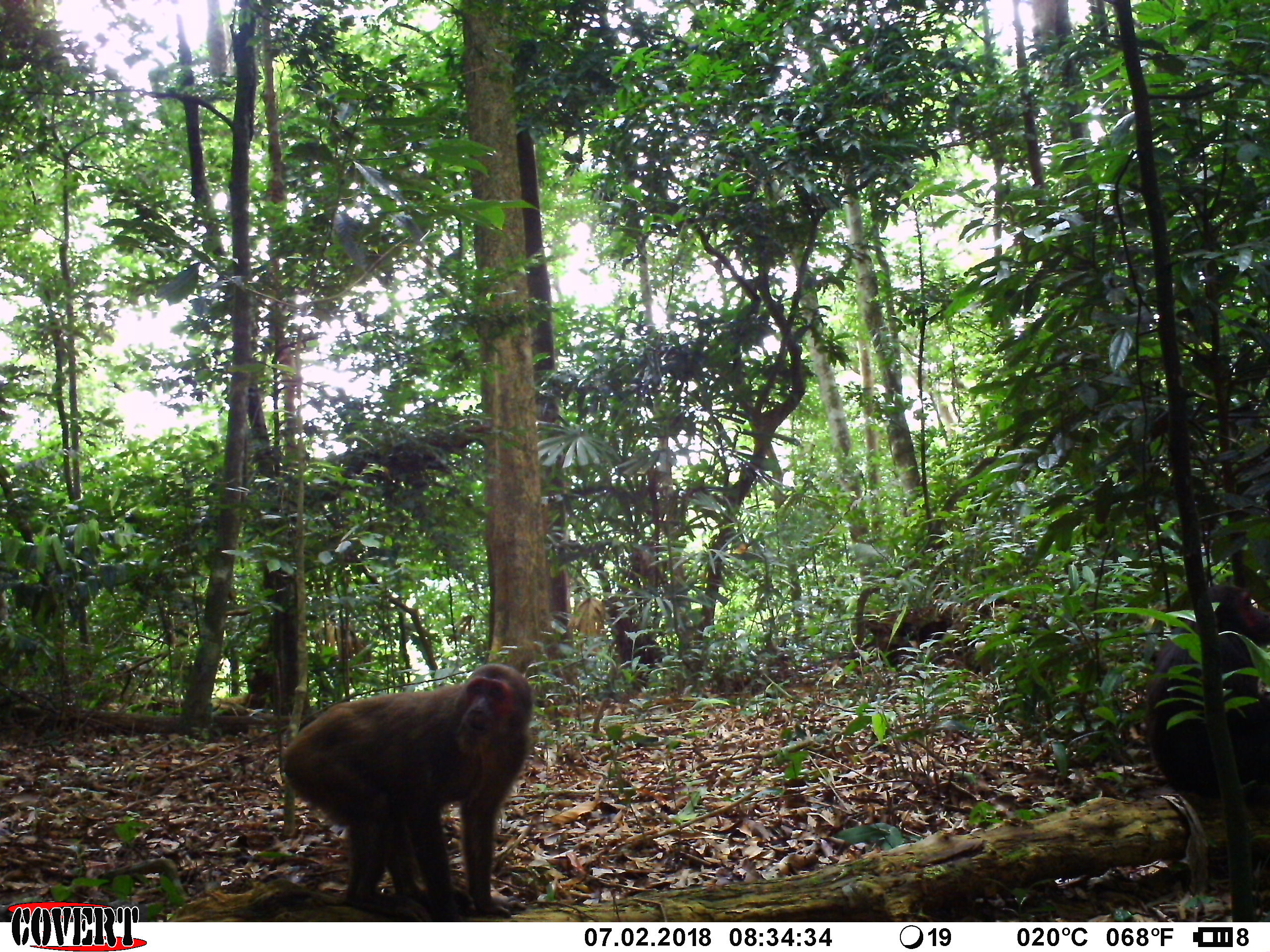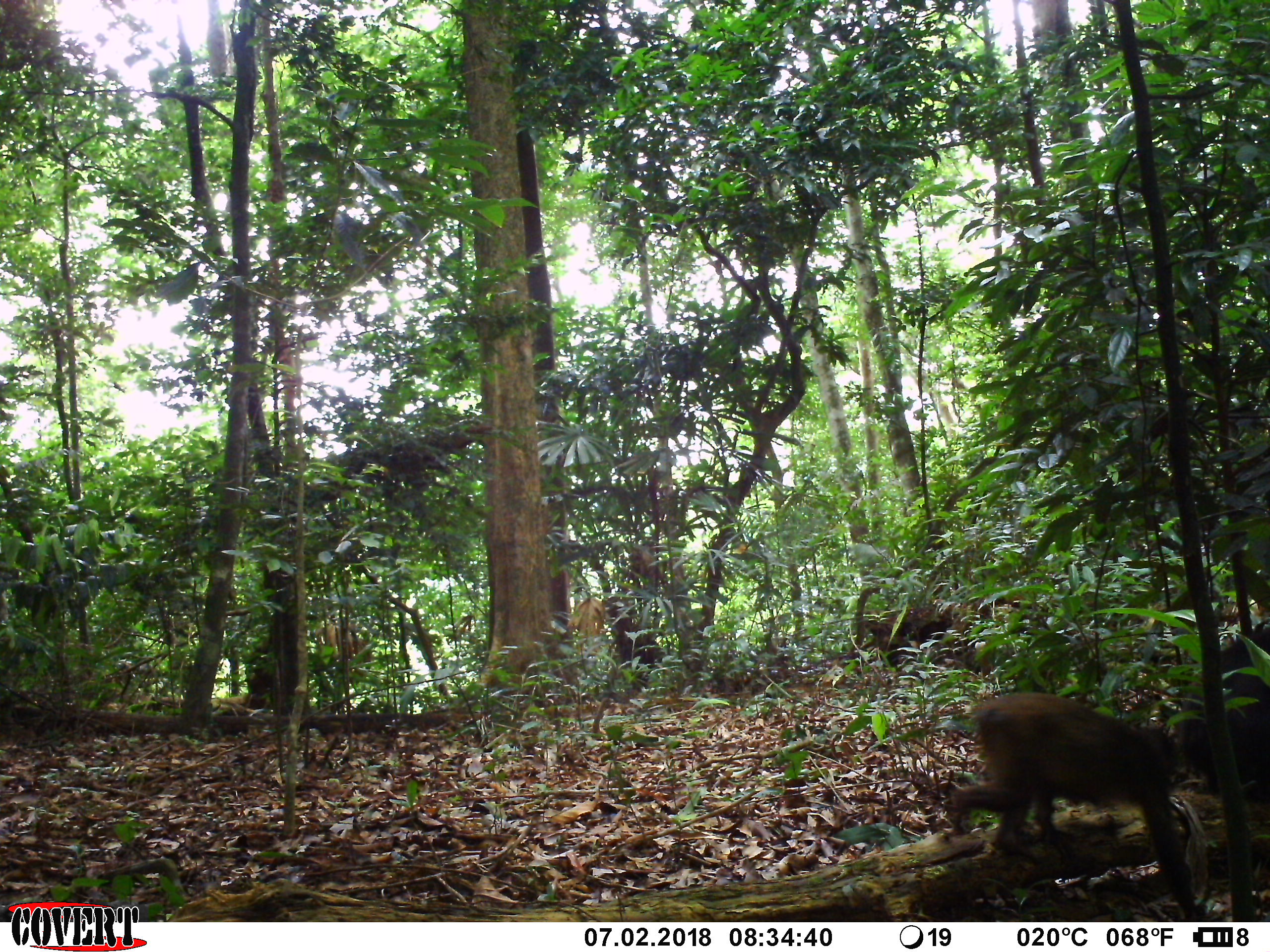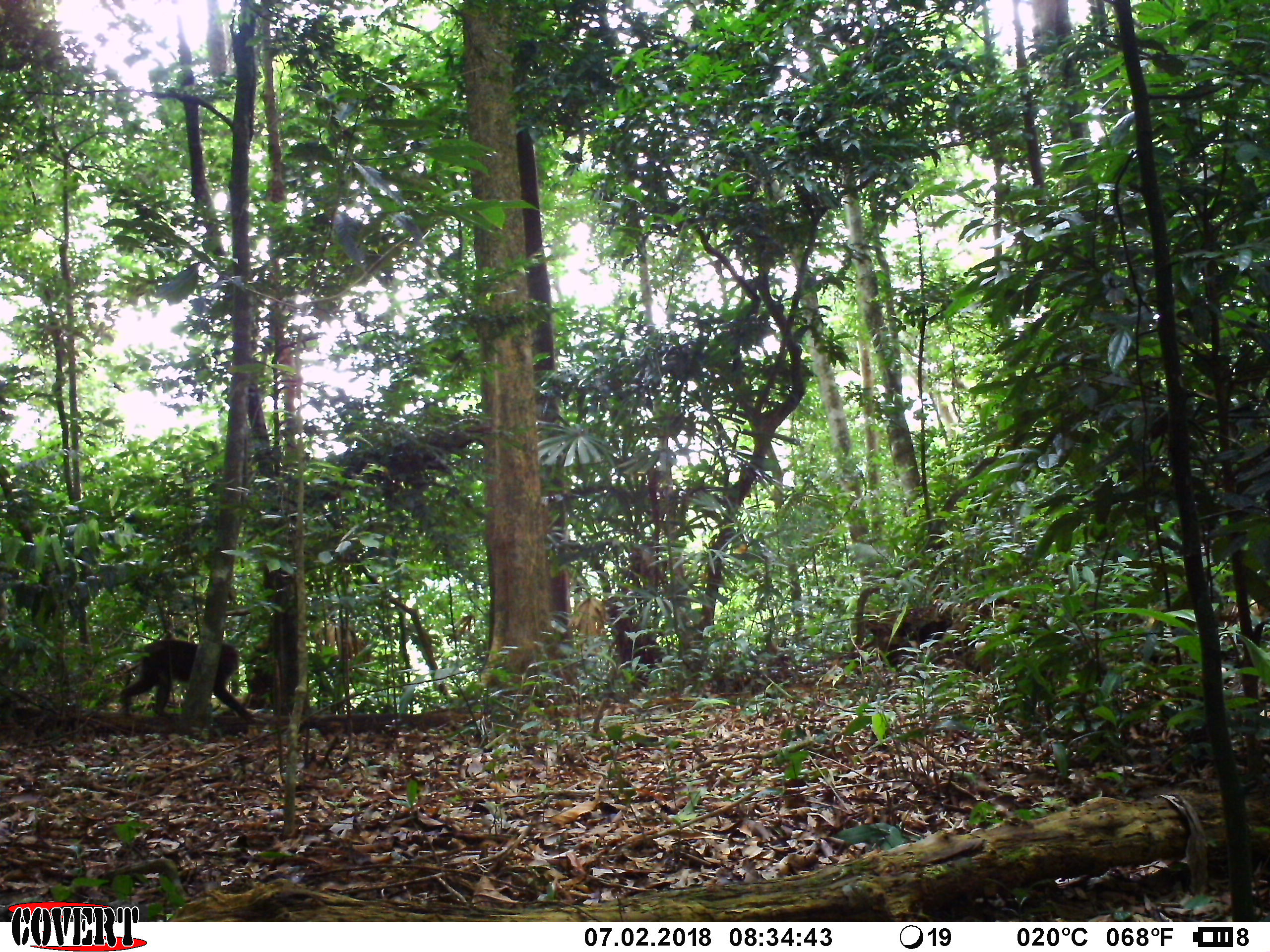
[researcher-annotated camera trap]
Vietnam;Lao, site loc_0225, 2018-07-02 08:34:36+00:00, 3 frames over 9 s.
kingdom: Animalia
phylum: Chordata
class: Mammalia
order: Primates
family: Cercopithecidae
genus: Macaca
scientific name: Macaca arctoides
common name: stump-tailed macaque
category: stump tailed macaque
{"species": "stump tailed macaque (stump-tailed macaque) (Macaca arctoides)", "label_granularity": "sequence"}